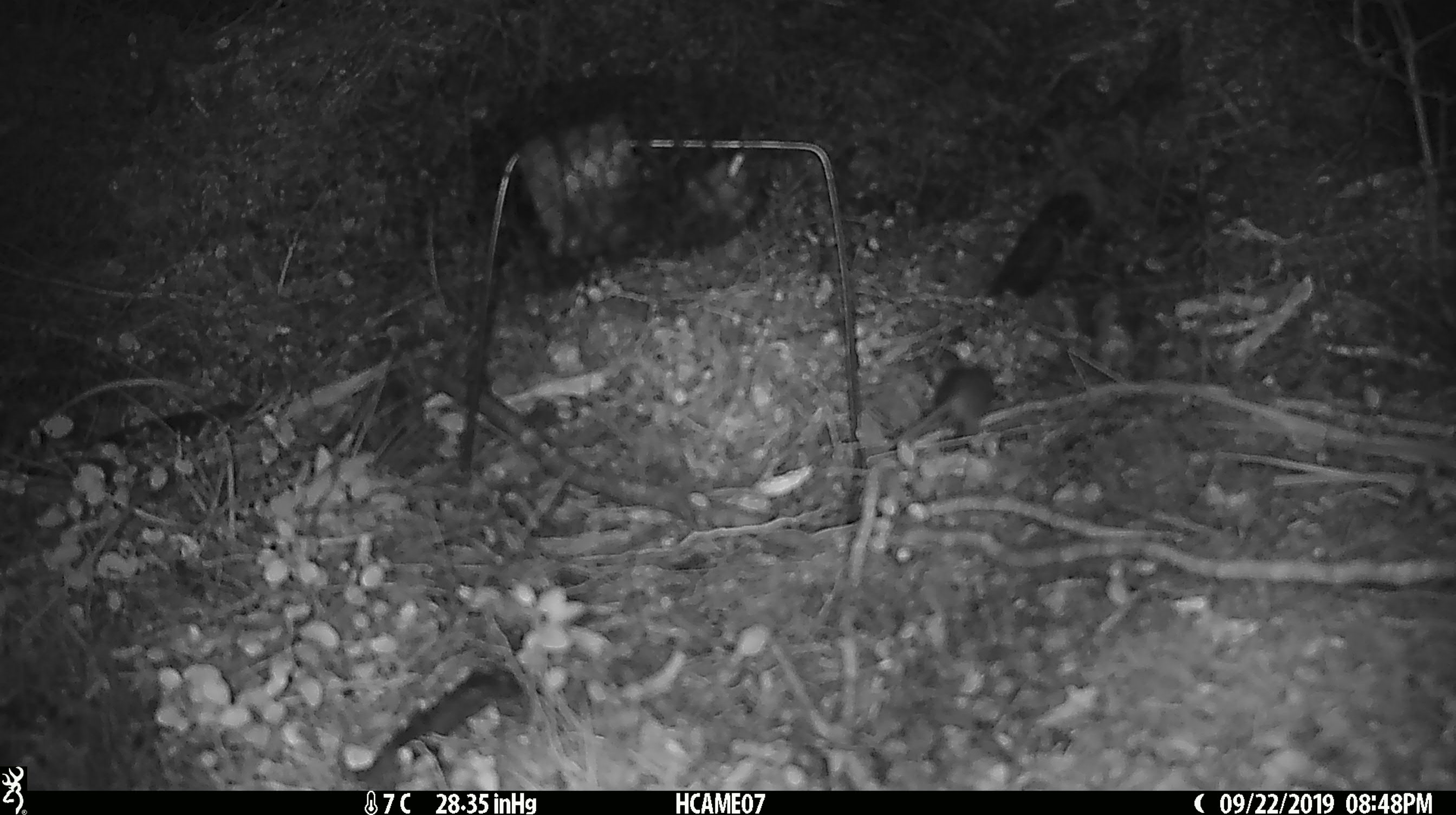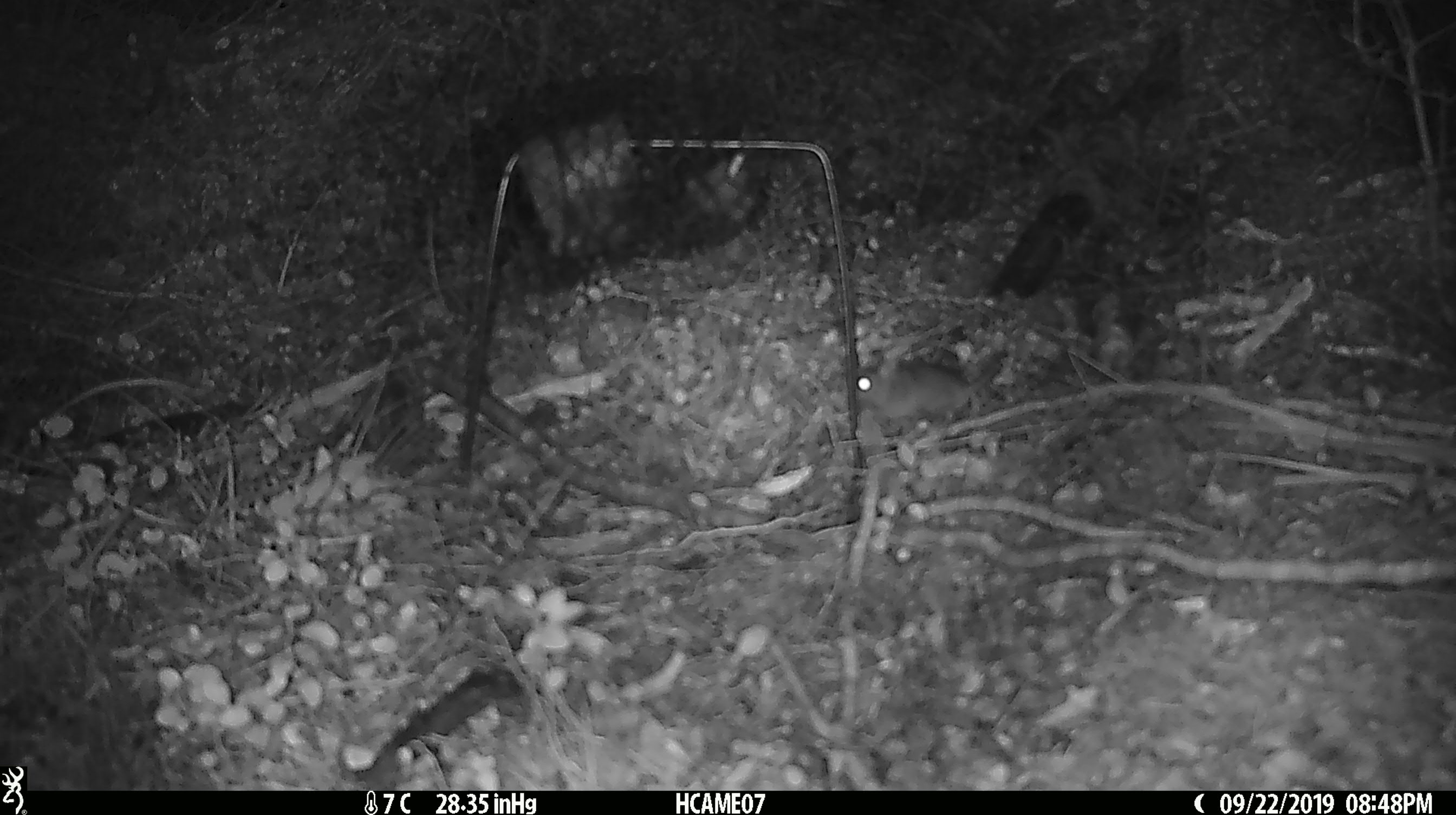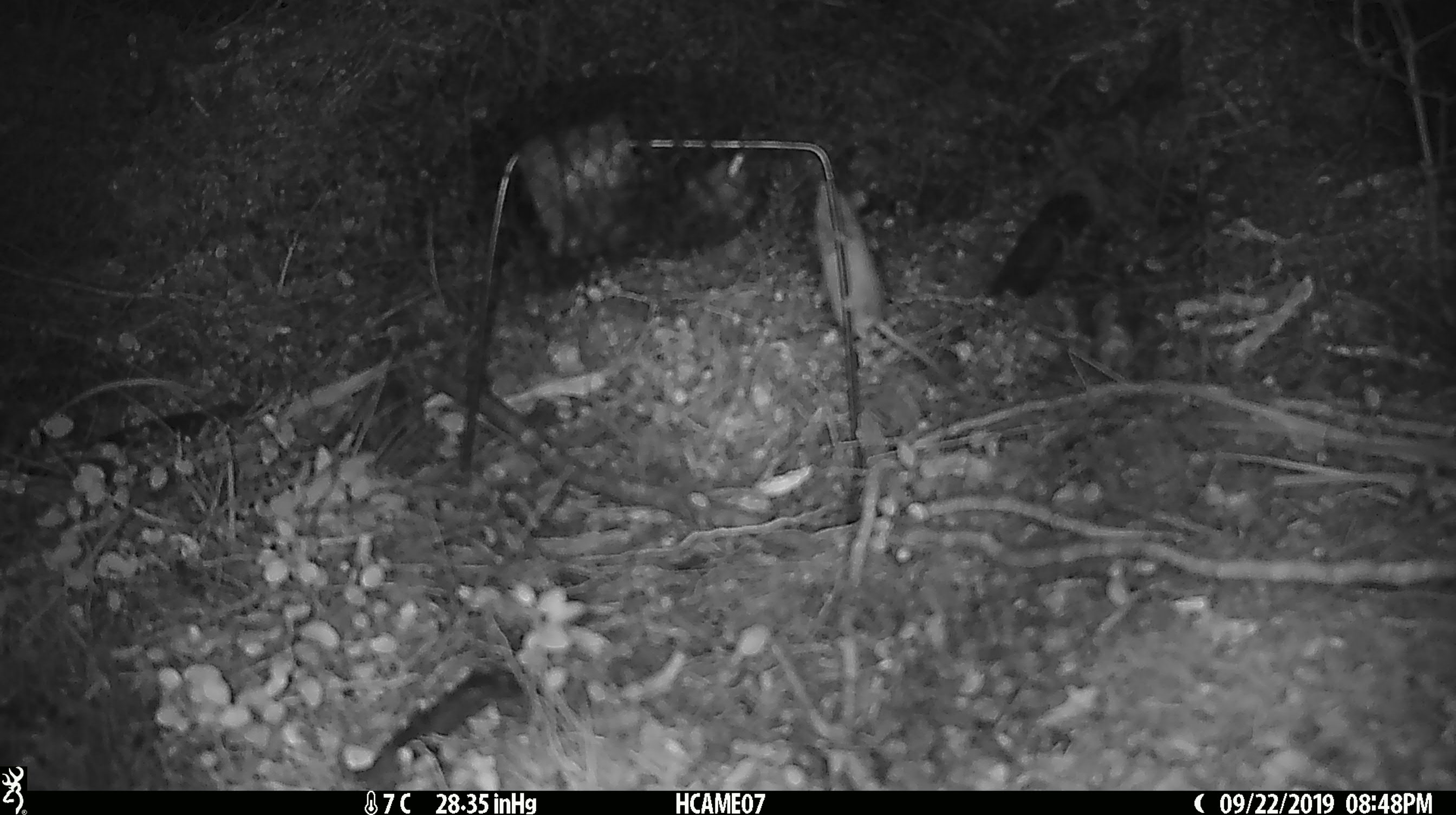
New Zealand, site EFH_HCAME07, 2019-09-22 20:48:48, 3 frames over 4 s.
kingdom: Animalia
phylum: Chordata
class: Mammalia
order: Rodentia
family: Muridae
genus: Mus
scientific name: Mus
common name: mouse